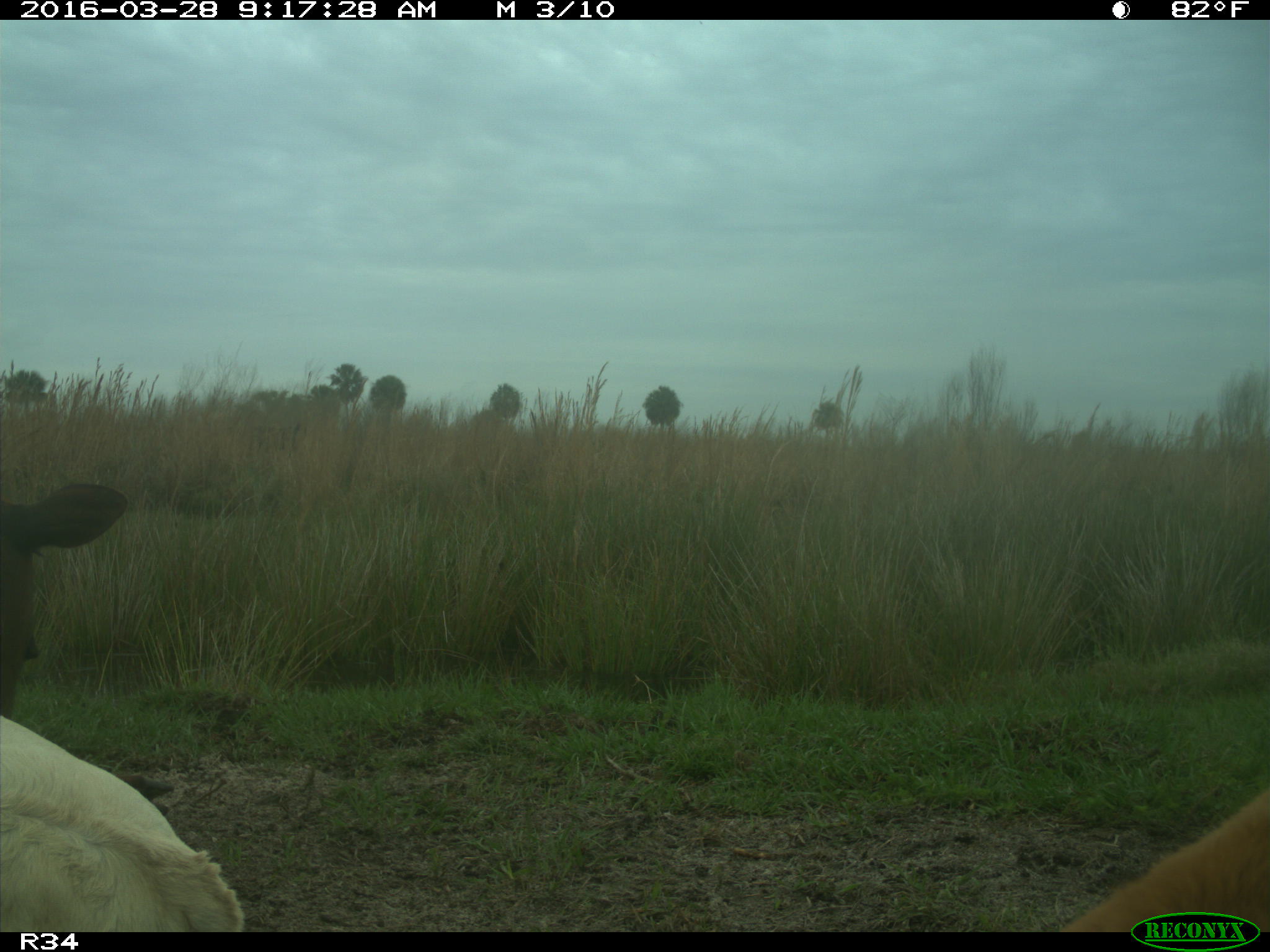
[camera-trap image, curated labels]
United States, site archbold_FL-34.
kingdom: Animalia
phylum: Chordata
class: Mammalia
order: Artiodactyla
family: Bovidae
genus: Bos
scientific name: Bos taurus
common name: domestic cow